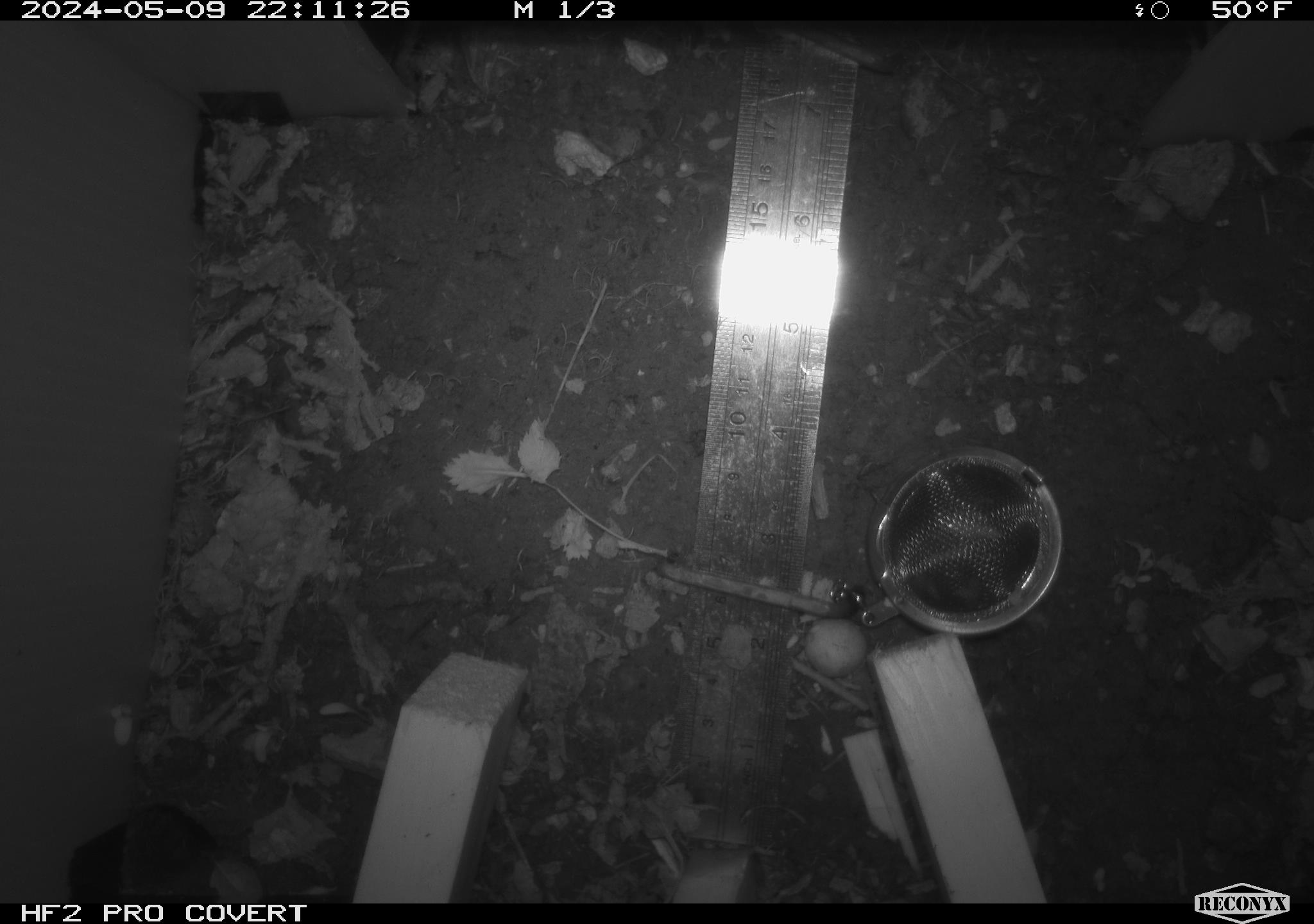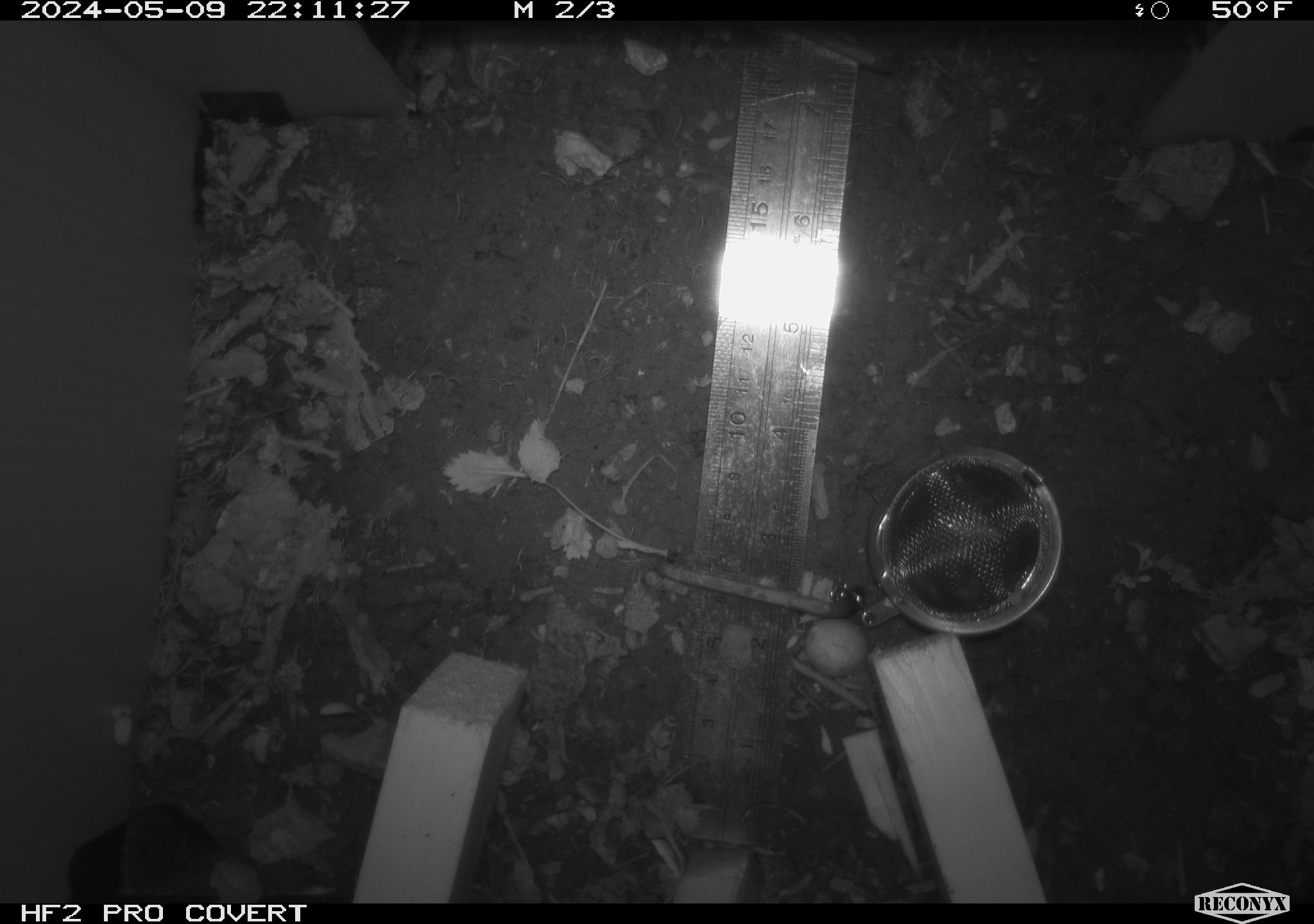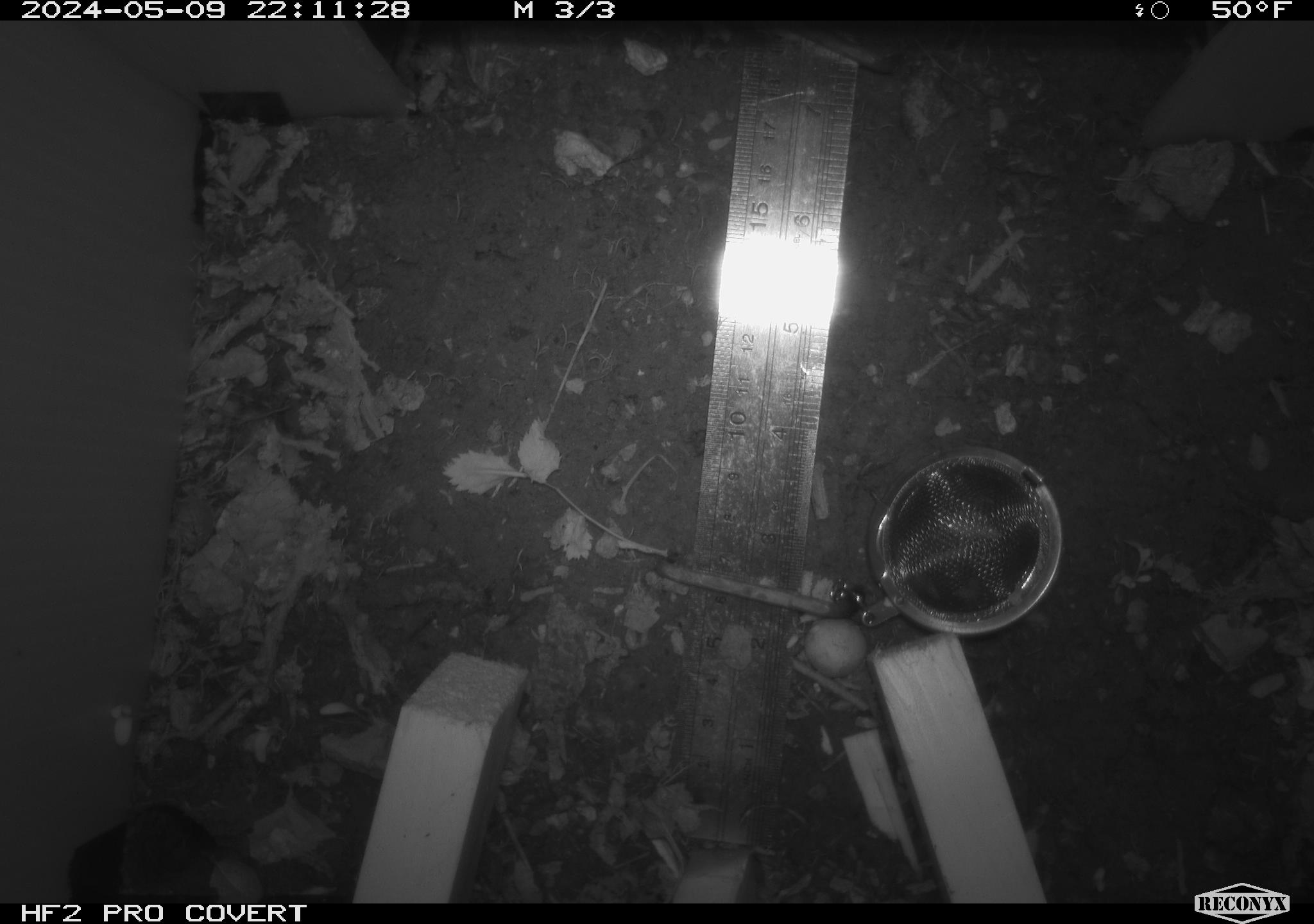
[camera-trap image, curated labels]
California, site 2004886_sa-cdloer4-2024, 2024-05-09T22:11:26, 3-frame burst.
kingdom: Animalia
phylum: Chordata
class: Mammalia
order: Rodentia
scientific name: Rodentia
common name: mouse species